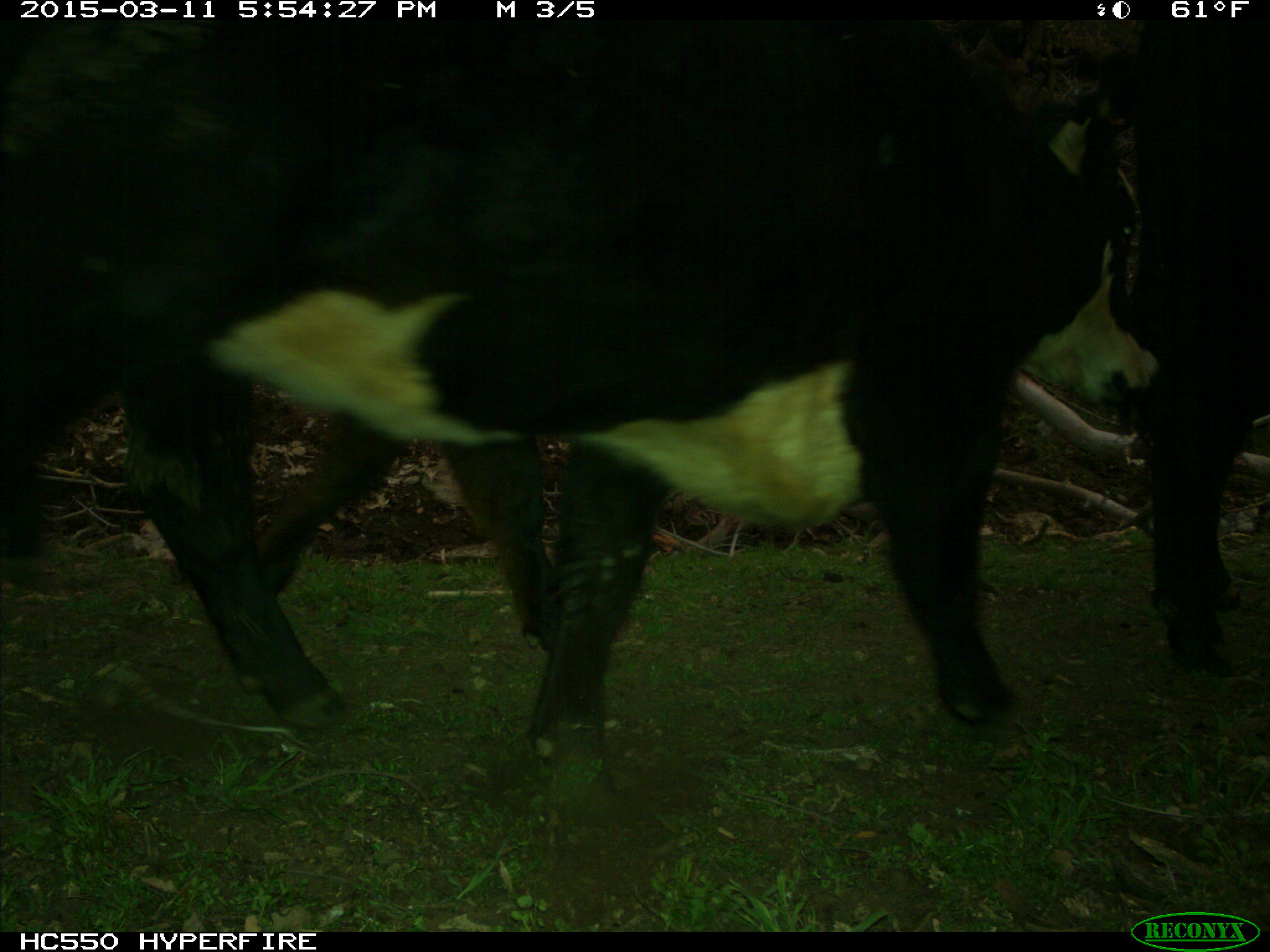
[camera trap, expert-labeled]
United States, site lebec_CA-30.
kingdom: Animalia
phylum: Chordata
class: Mammalia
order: Artiodactyla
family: Bovidae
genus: Bos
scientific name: Bos taurus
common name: domestic cow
Bos taurus (domestic cow).